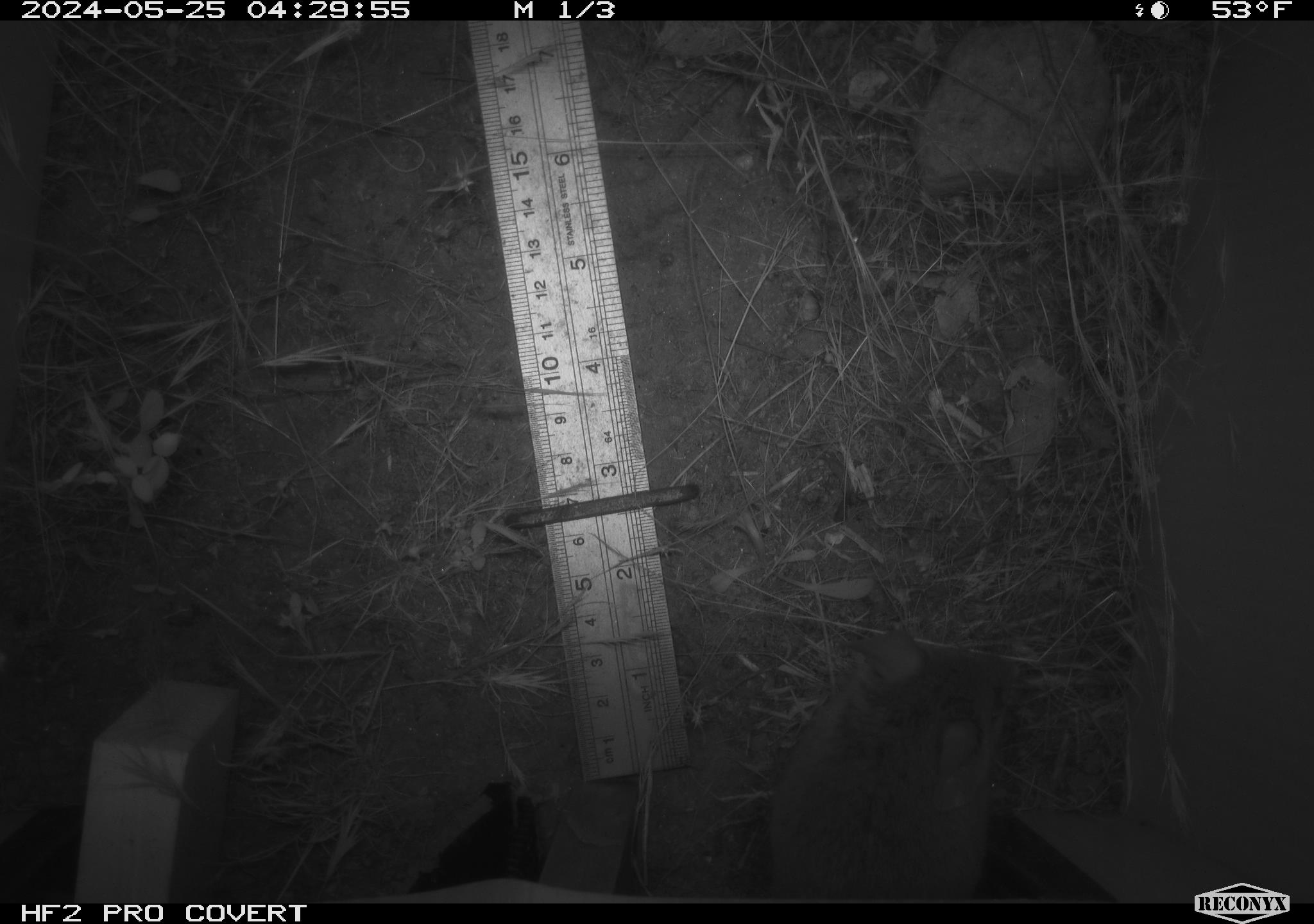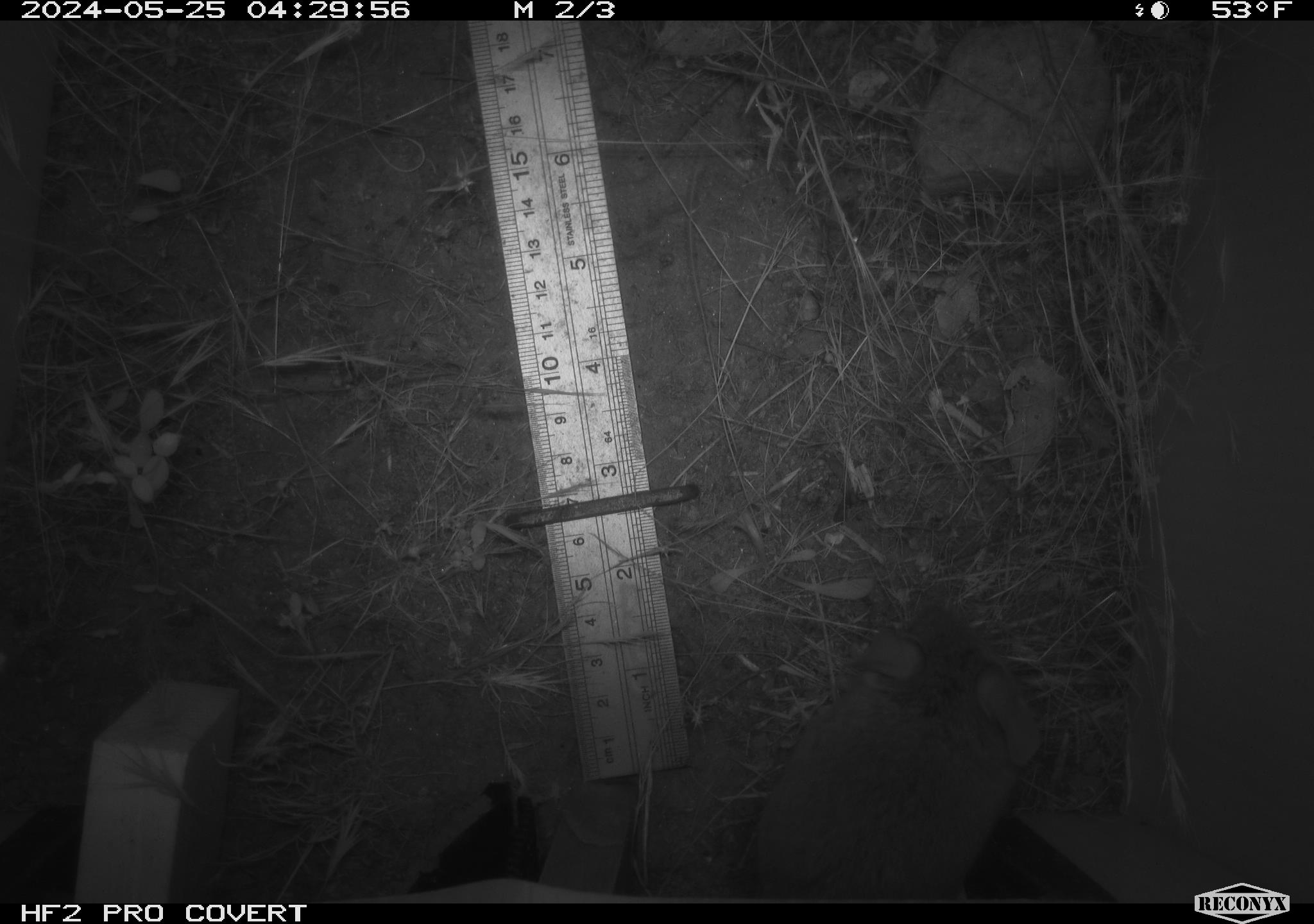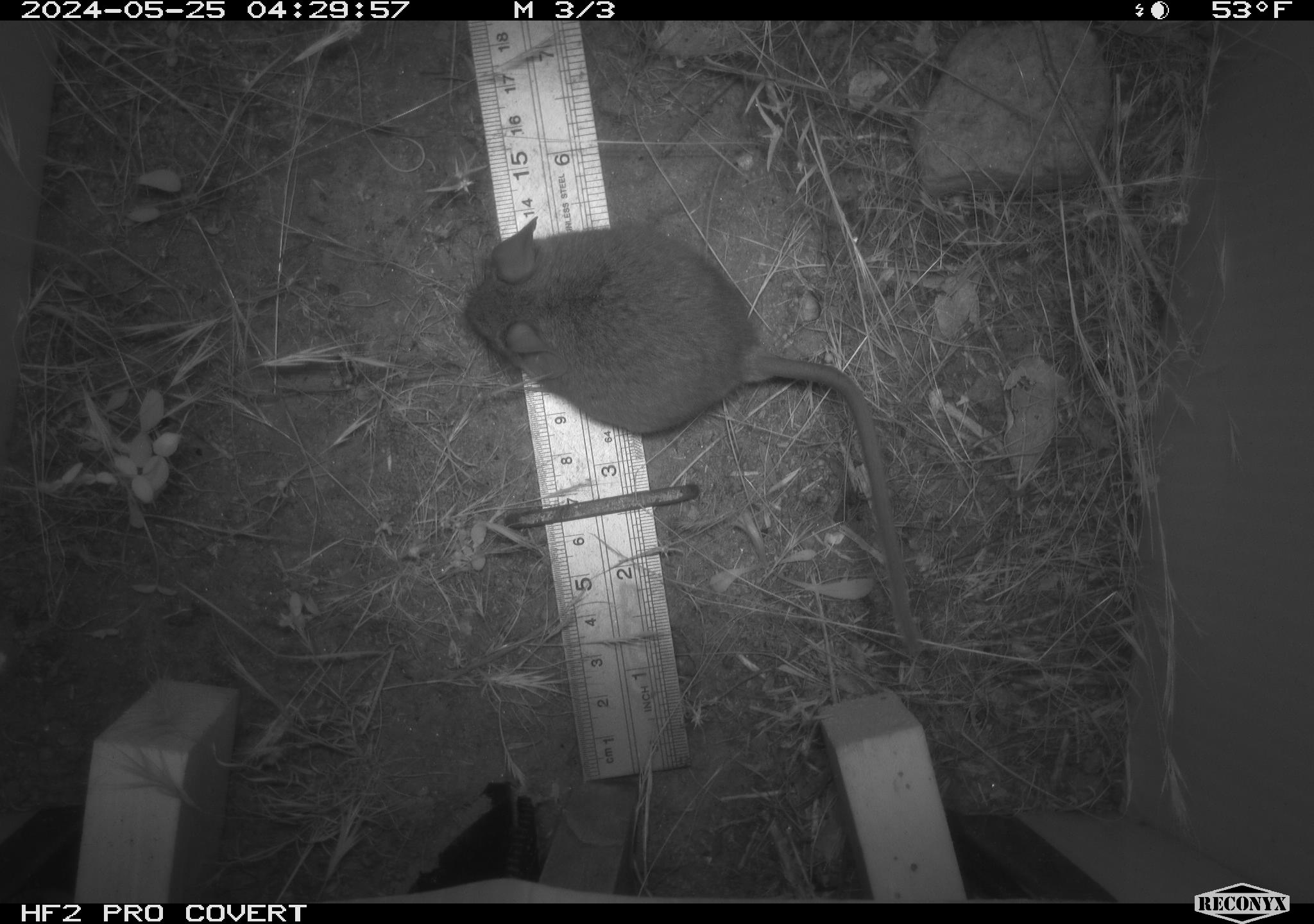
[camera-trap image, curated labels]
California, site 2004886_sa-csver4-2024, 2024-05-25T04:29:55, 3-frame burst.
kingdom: Animalia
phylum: Chordata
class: Mammalia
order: Rodentia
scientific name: Rodentia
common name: mouse species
Mouse species (Rodentia).